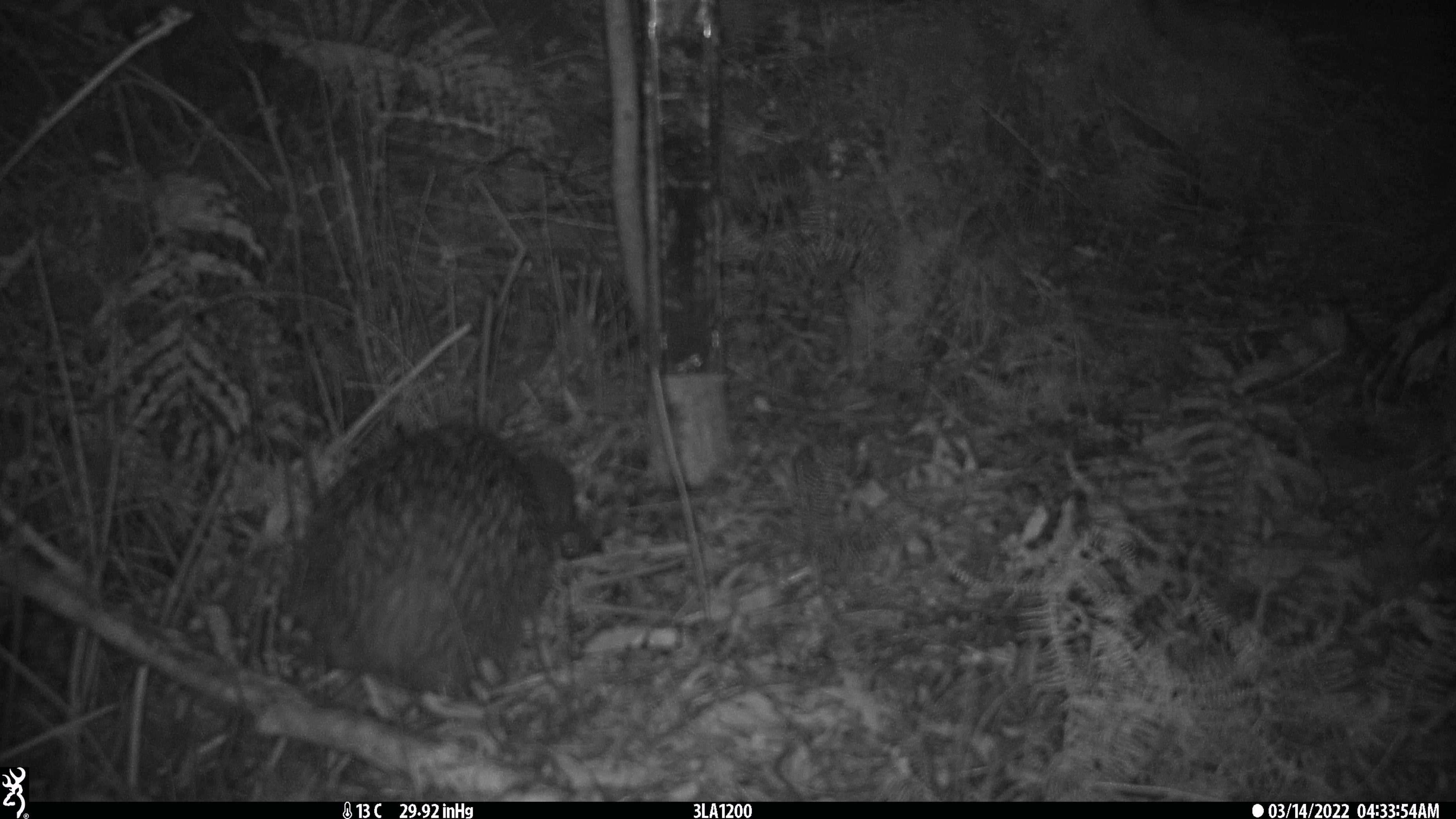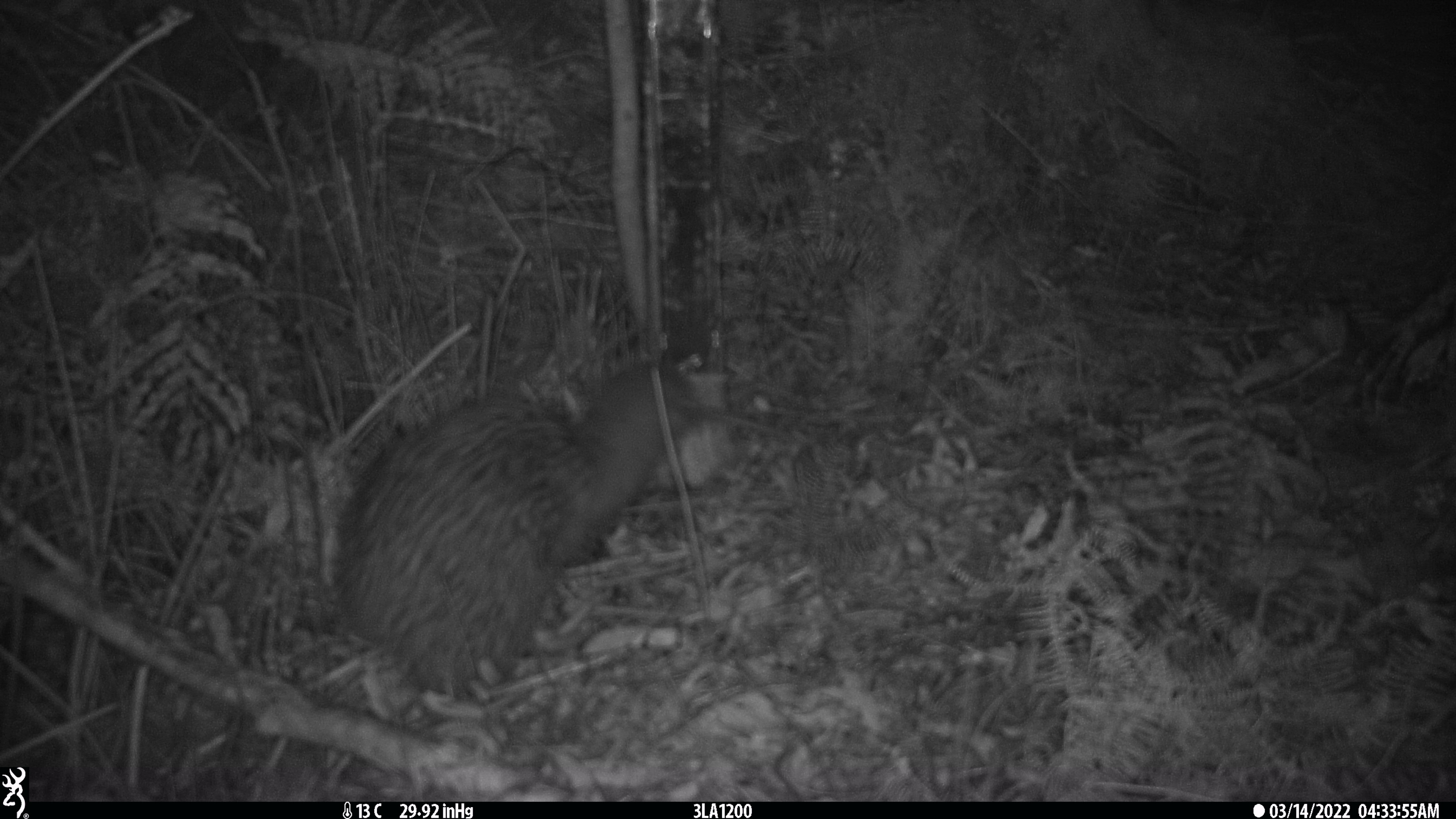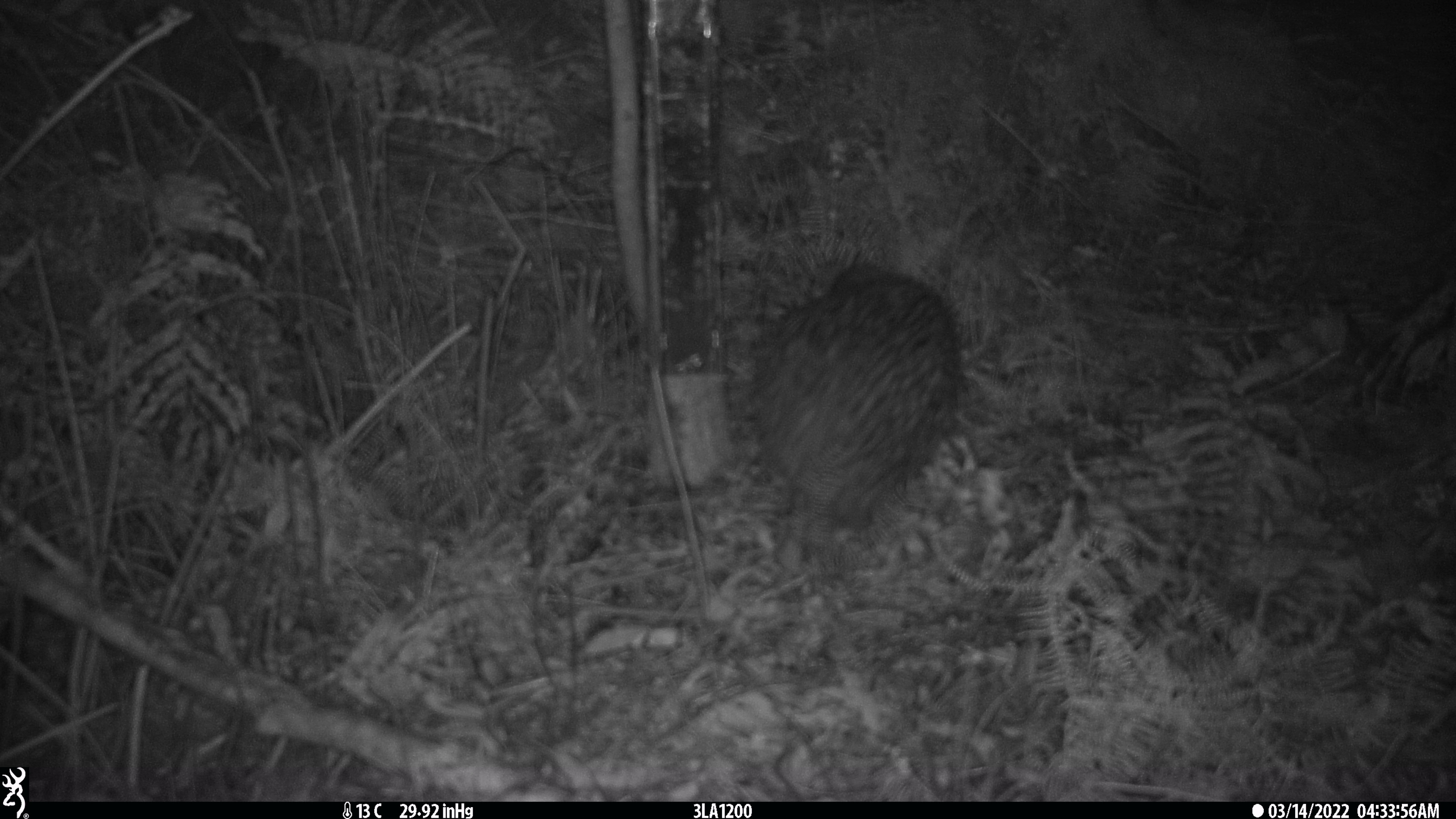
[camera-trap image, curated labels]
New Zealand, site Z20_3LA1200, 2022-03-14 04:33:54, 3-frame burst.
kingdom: Animalia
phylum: Chordata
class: Aves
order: Apterygiformes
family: Apterygidae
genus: Apteryx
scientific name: Apteryx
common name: kiwi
Kiwi (Apteryx).